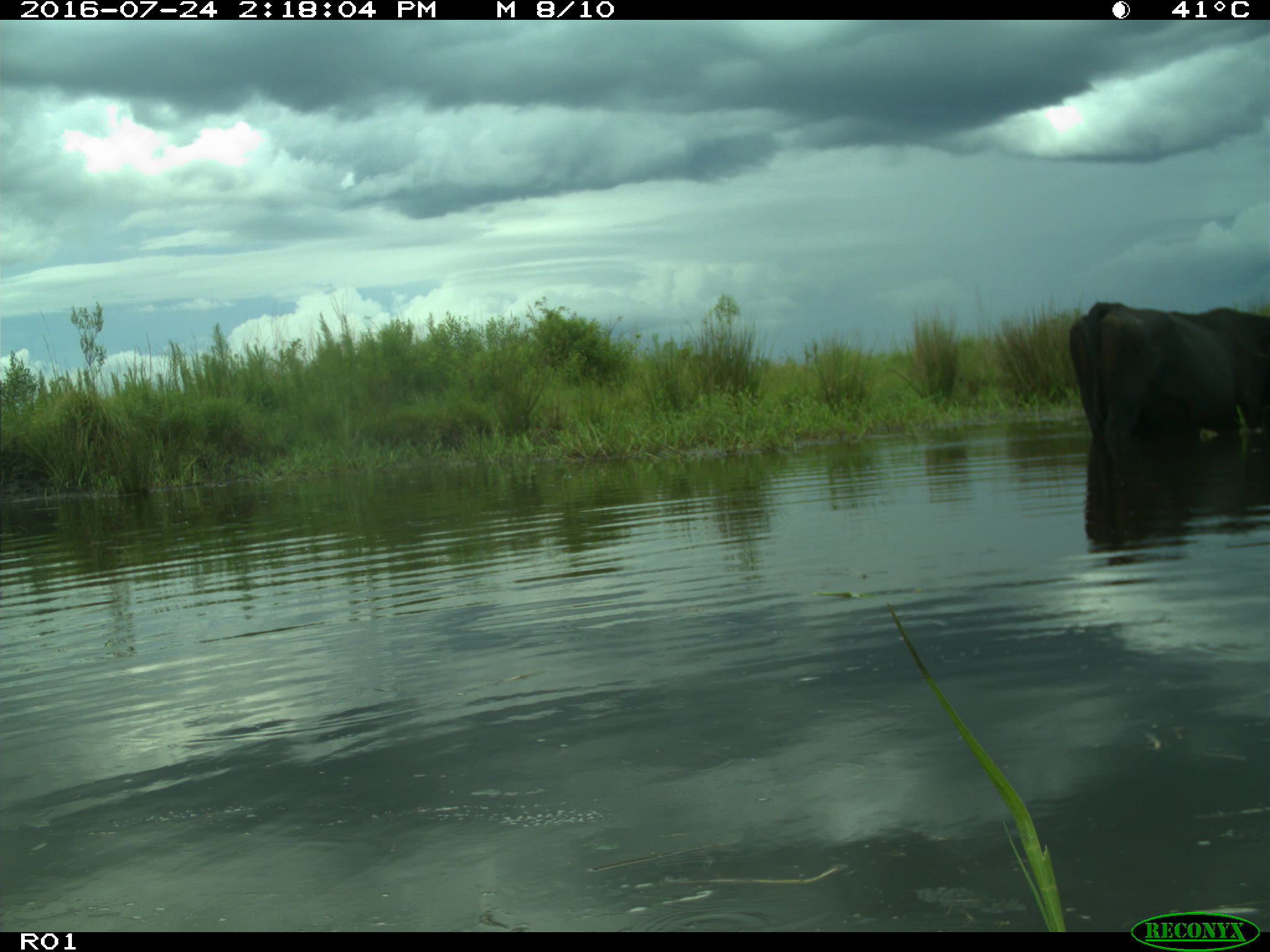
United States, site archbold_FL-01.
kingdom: Animalia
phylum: Chordata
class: Mammalia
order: Artiodactyla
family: Bovidae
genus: Bos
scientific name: Bos taurus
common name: domestic cow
Bos taurus (domestic cow).